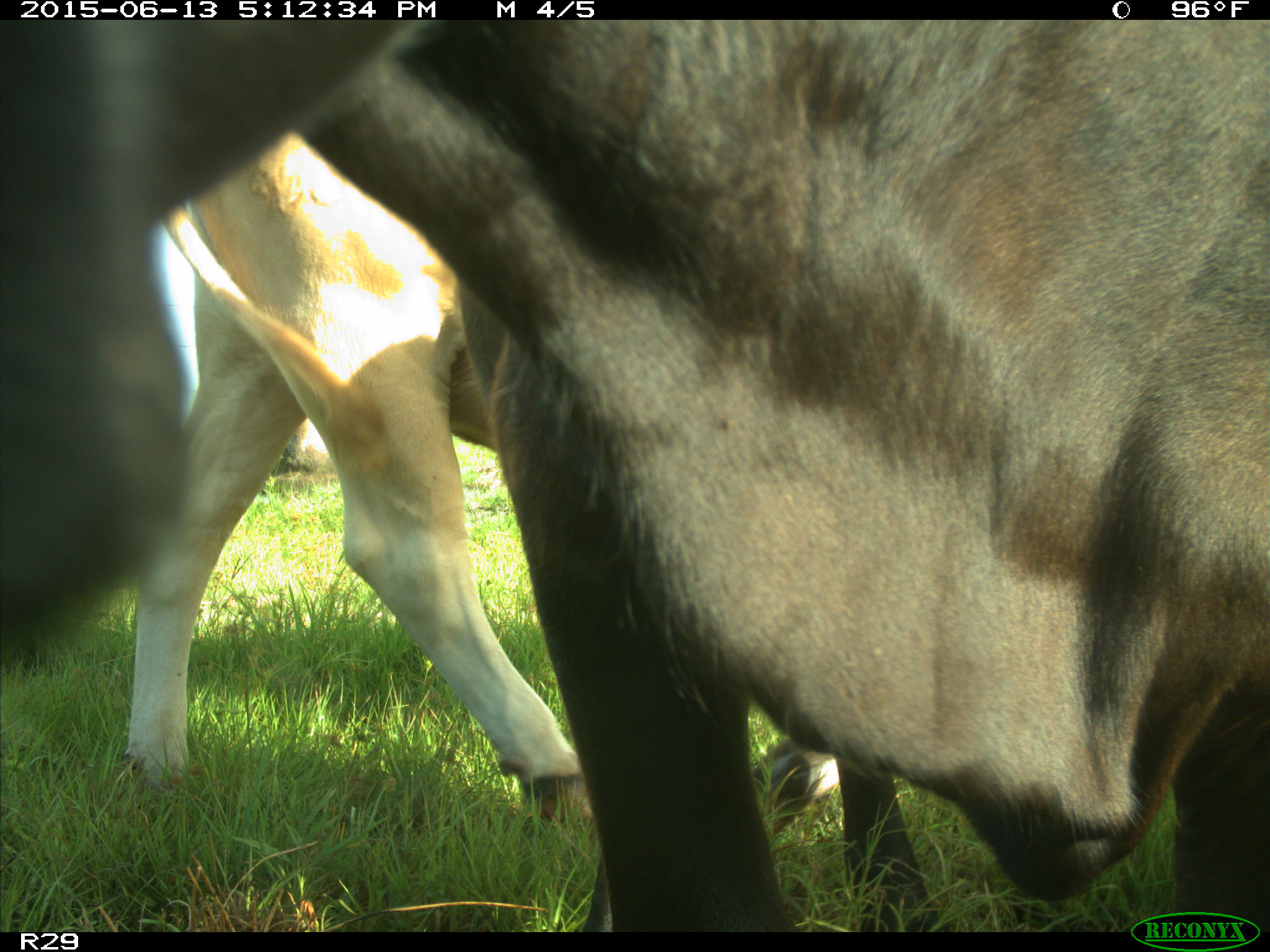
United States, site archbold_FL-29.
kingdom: Animalia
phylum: Chordata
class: Mammalia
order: Artiodactyla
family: Bovidae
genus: Bos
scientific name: Bos taurus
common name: domestic cow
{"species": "Bos taurus (domestic cow)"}